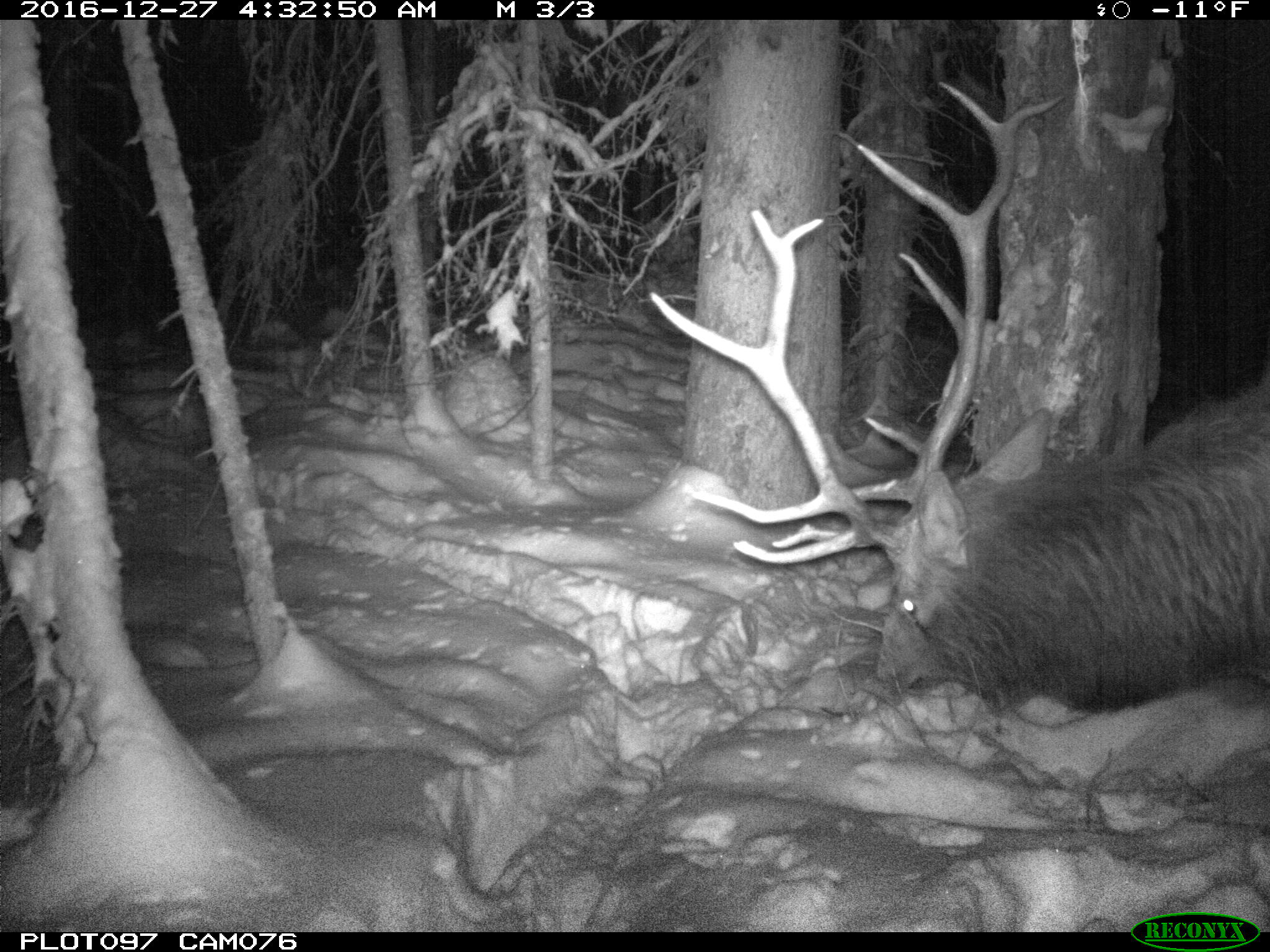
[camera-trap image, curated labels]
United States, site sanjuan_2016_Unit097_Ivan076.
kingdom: Animalia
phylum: Chordata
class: Mammalia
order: Artiodactyla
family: Cervidae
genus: Cervus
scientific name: Cervus elaphus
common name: red deer